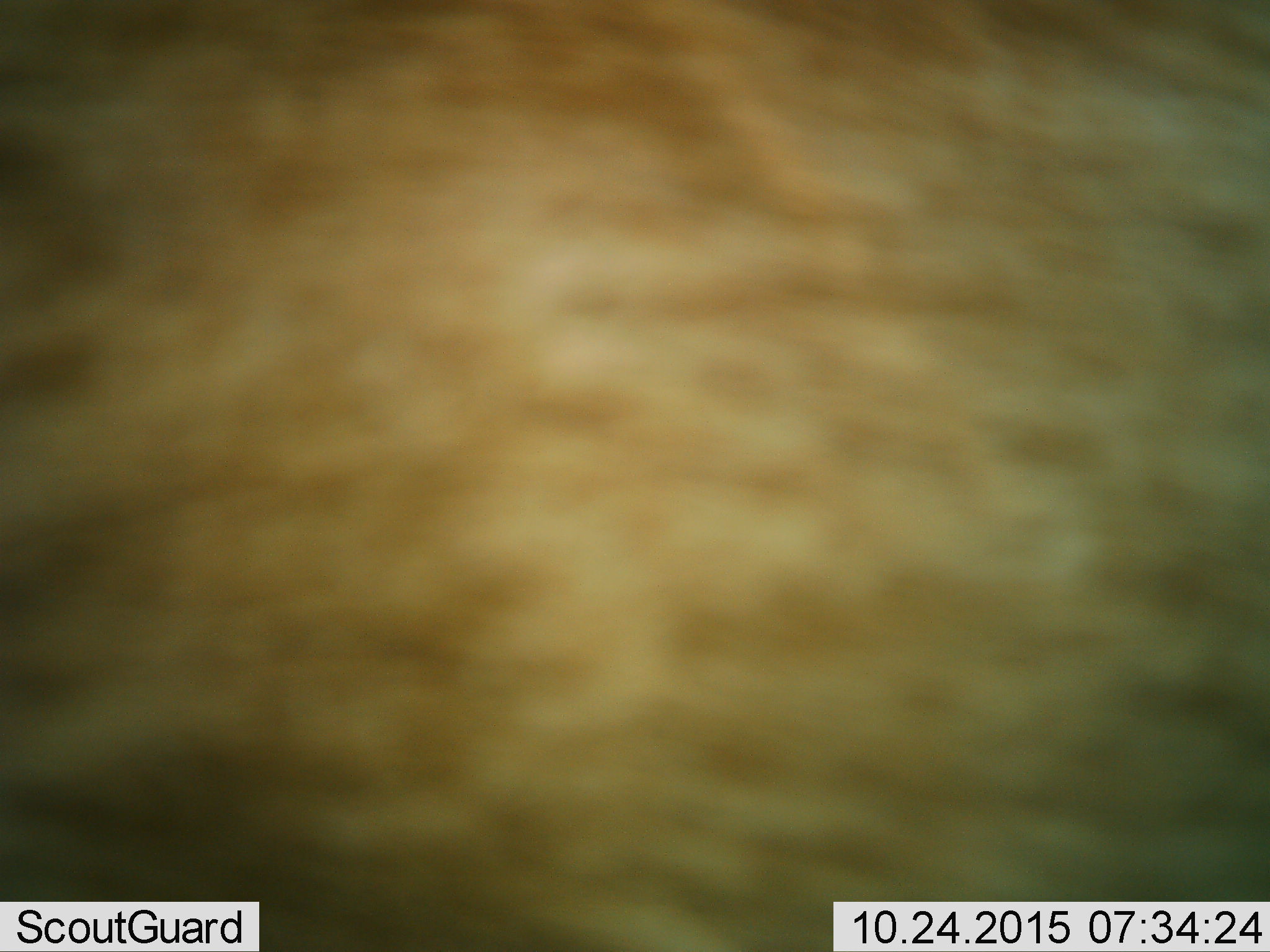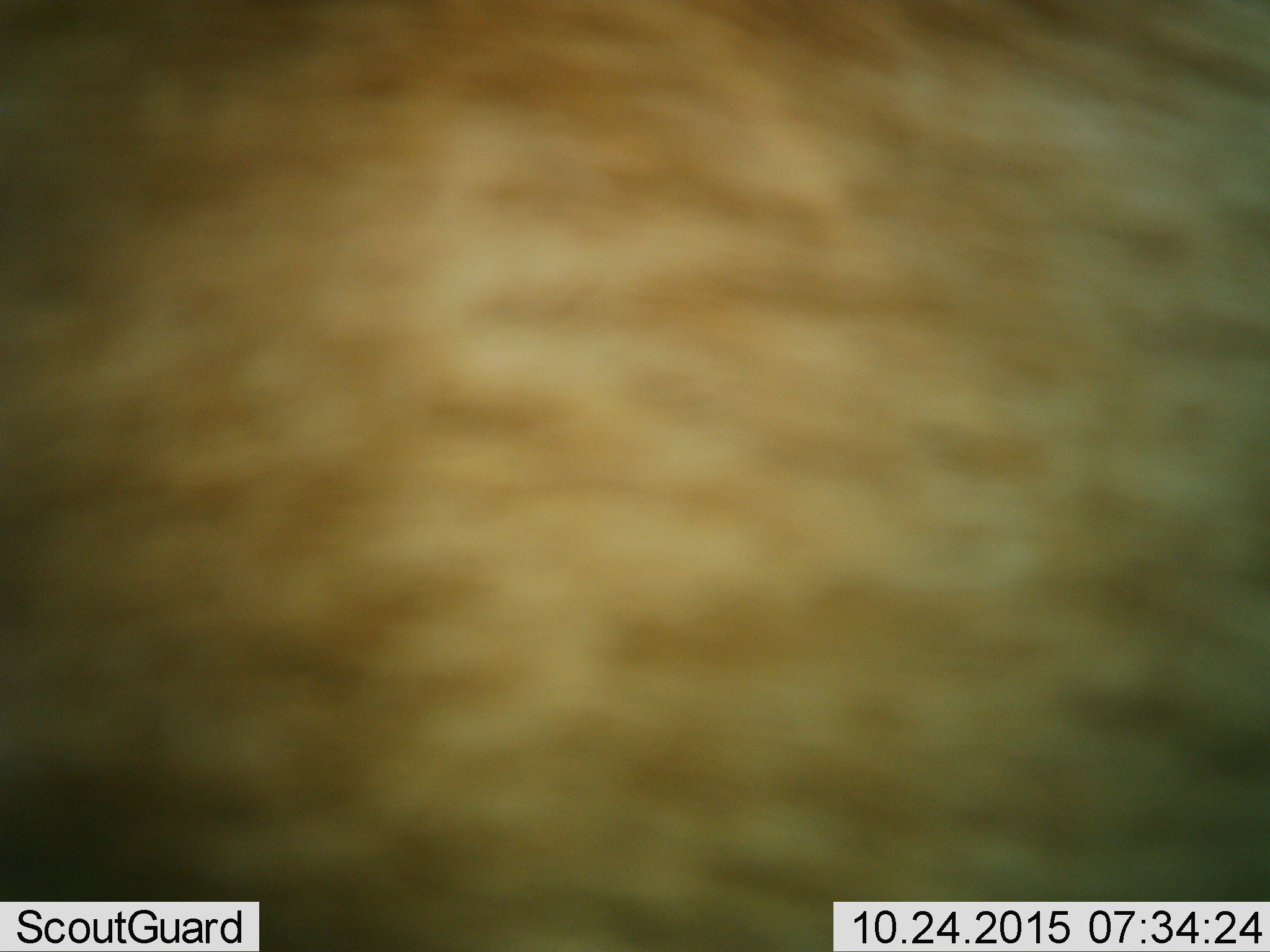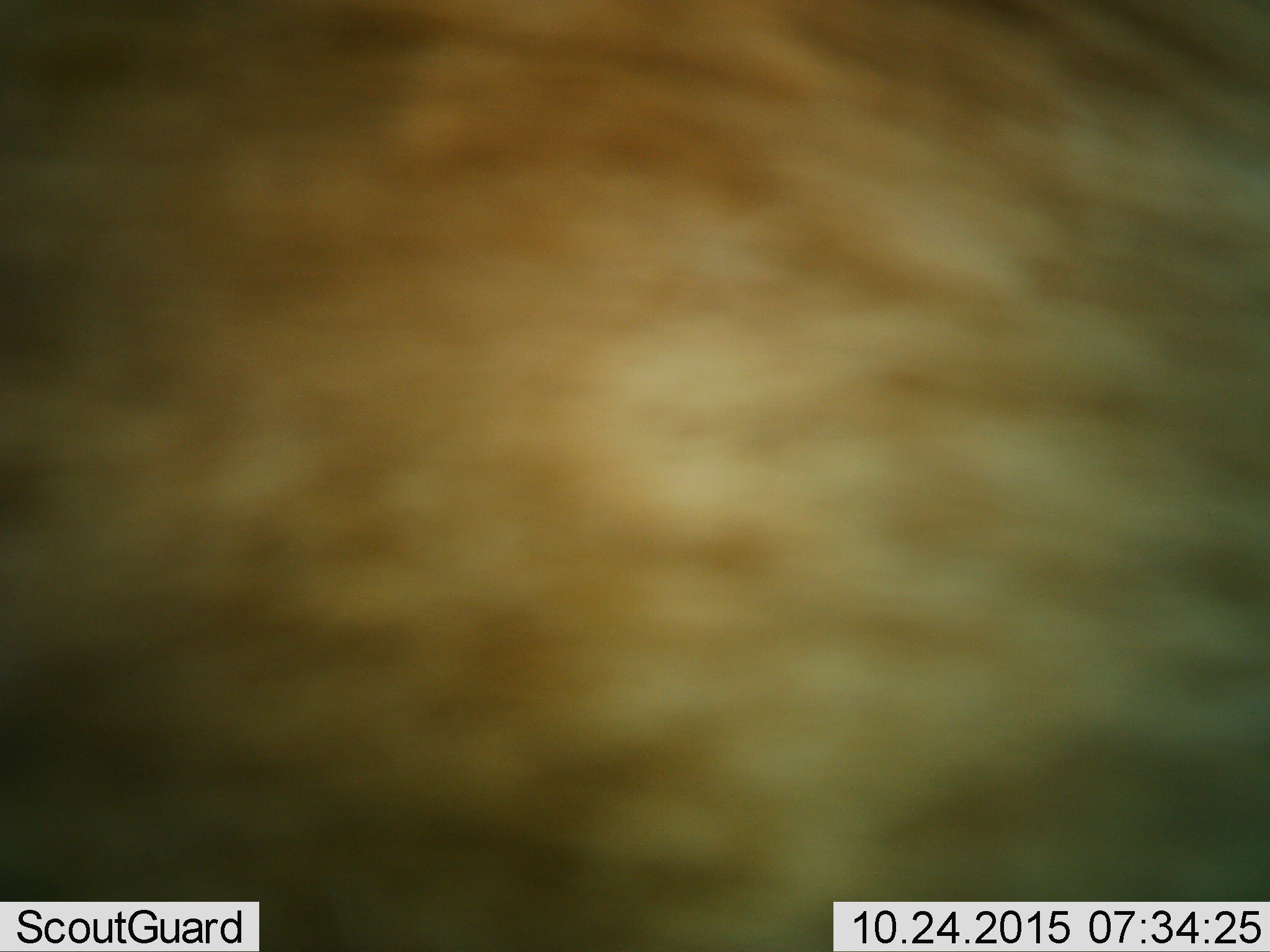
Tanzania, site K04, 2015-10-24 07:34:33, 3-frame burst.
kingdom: Animalia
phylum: Chordata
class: Mammalia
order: Artiodactyla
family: Bovidae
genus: Eudorcas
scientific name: Eudorcas thomsonii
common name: thomson's gazelle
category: gazellethomsons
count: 1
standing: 100%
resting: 0%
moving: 0%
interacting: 0%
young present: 0%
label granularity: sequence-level